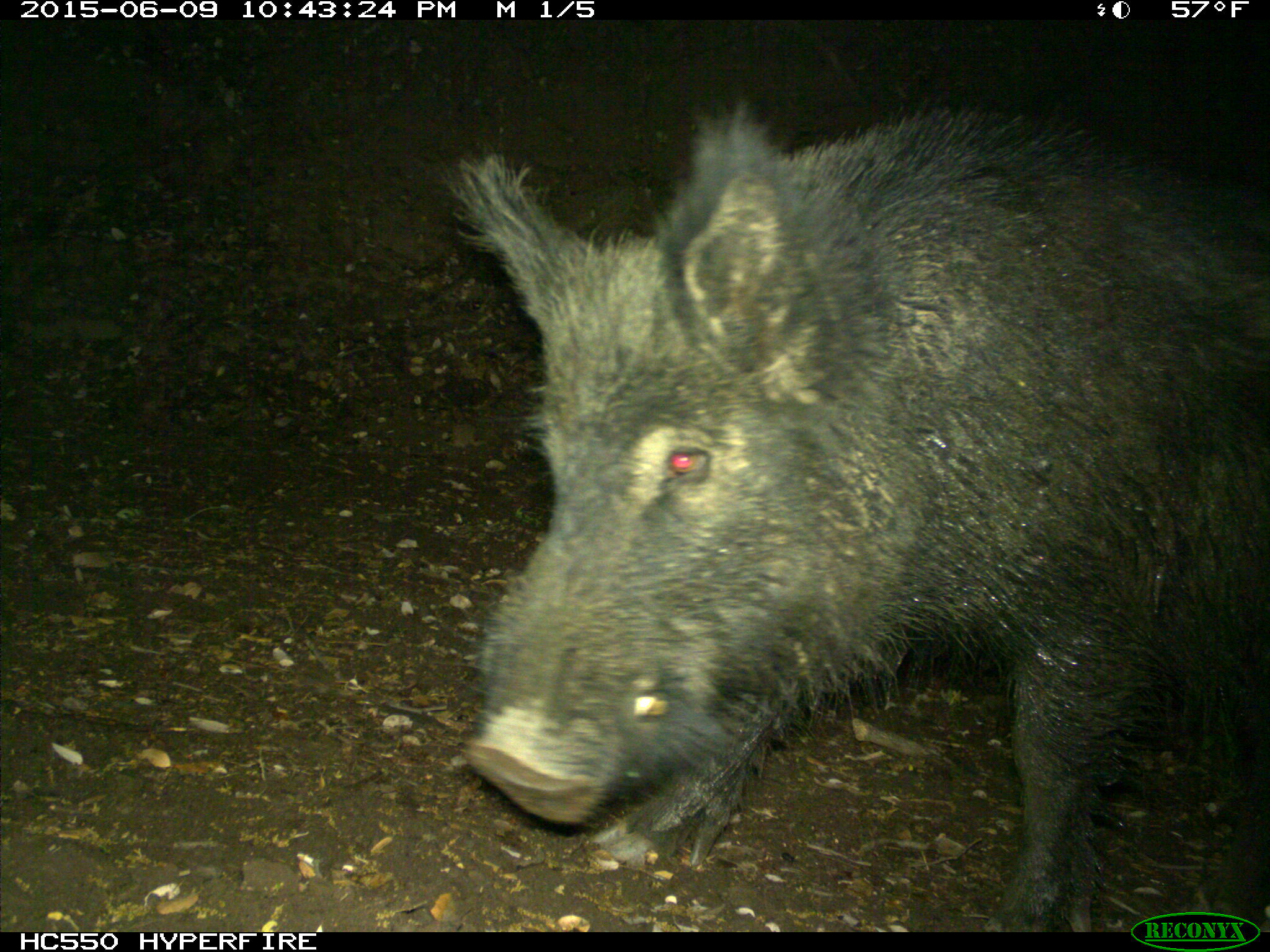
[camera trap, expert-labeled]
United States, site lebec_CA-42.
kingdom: Animalia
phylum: Chordata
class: Mammalia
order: Artiodactyla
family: Suidae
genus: Sus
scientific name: Sus scrofa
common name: wild boar